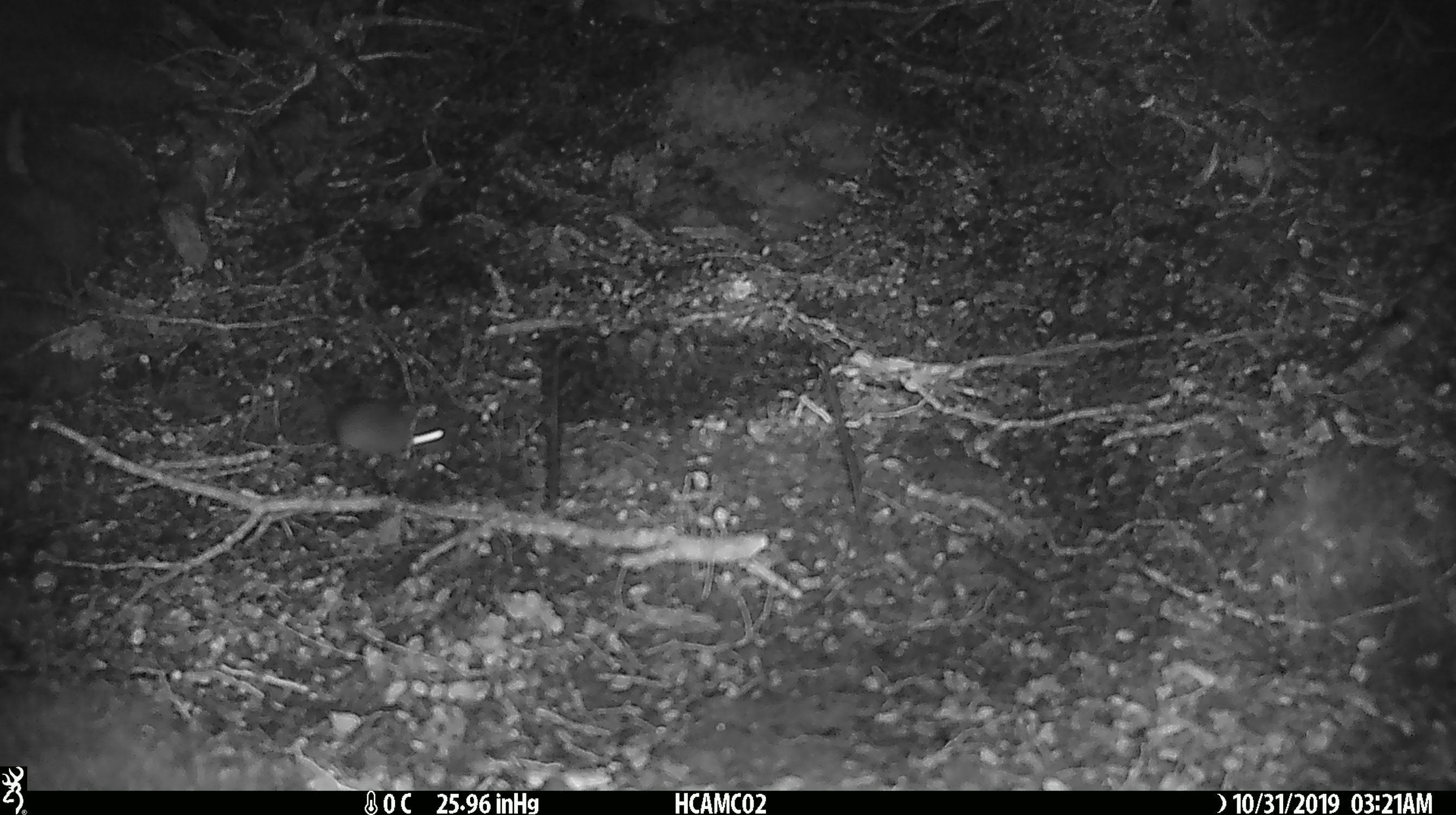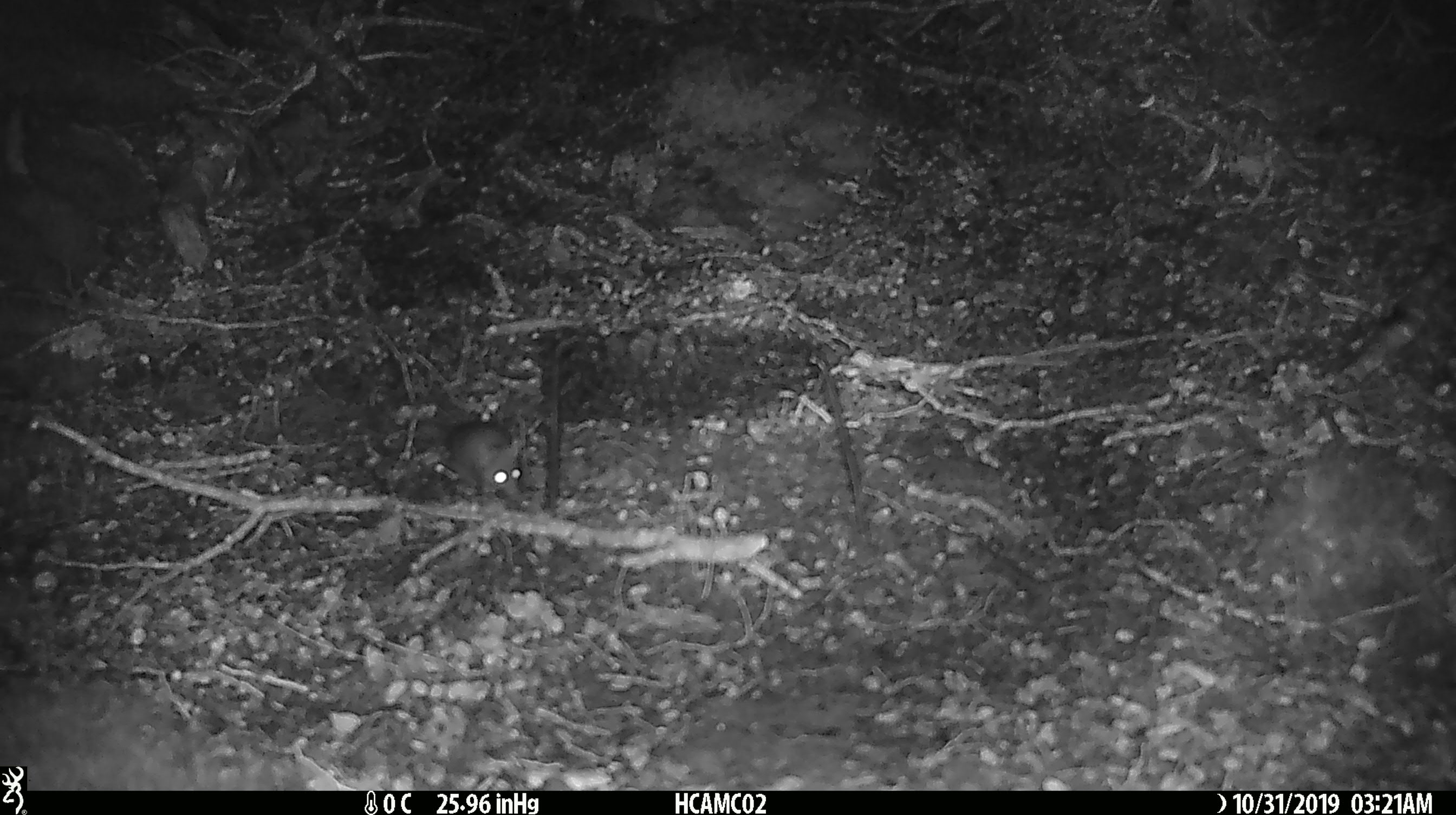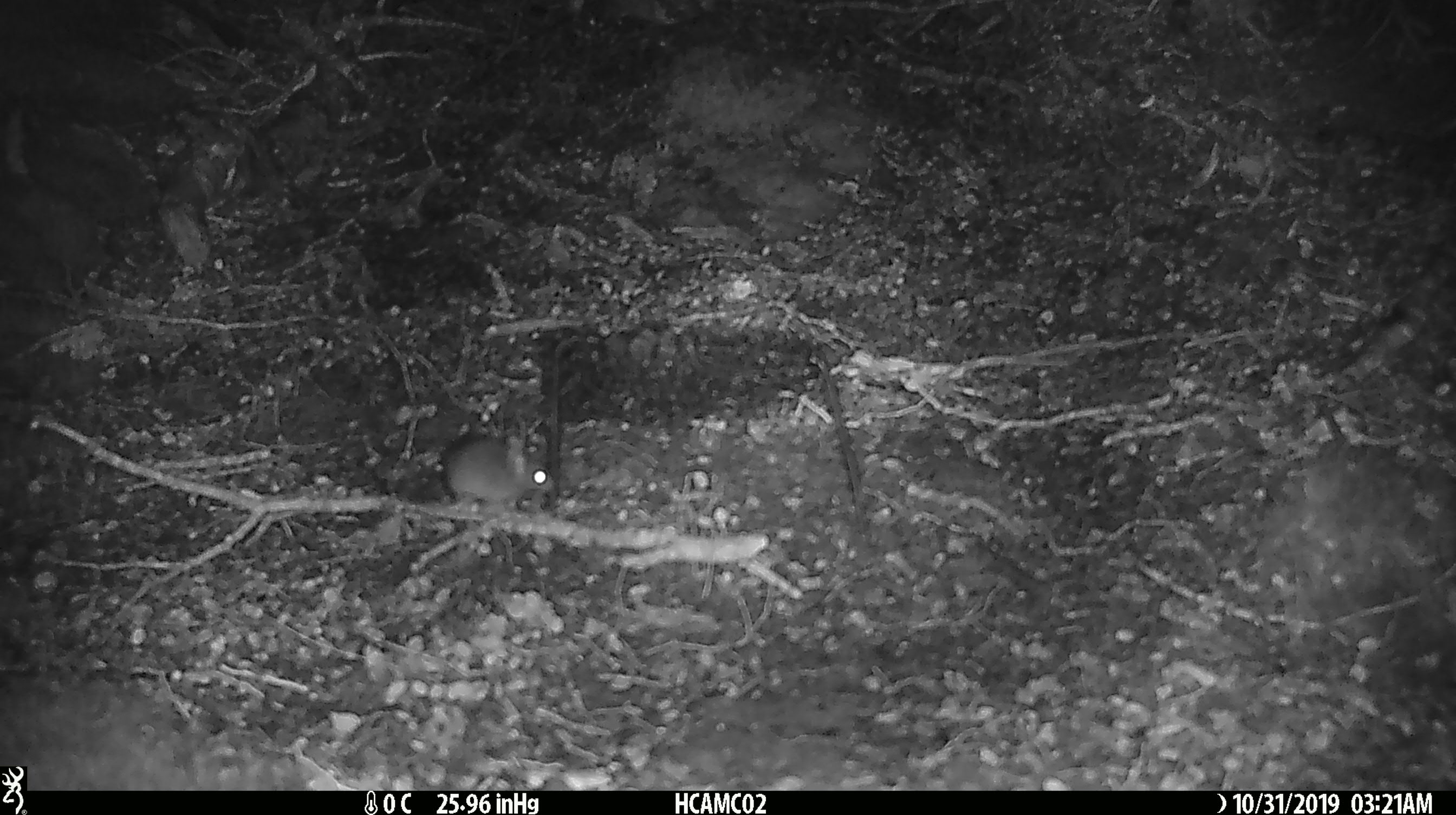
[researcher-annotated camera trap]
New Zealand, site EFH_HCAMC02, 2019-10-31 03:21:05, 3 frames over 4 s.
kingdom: Animalia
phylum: Chordata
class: Mammalia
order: Rodentia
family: Muridae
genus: Mus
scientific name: Mus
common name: mouse